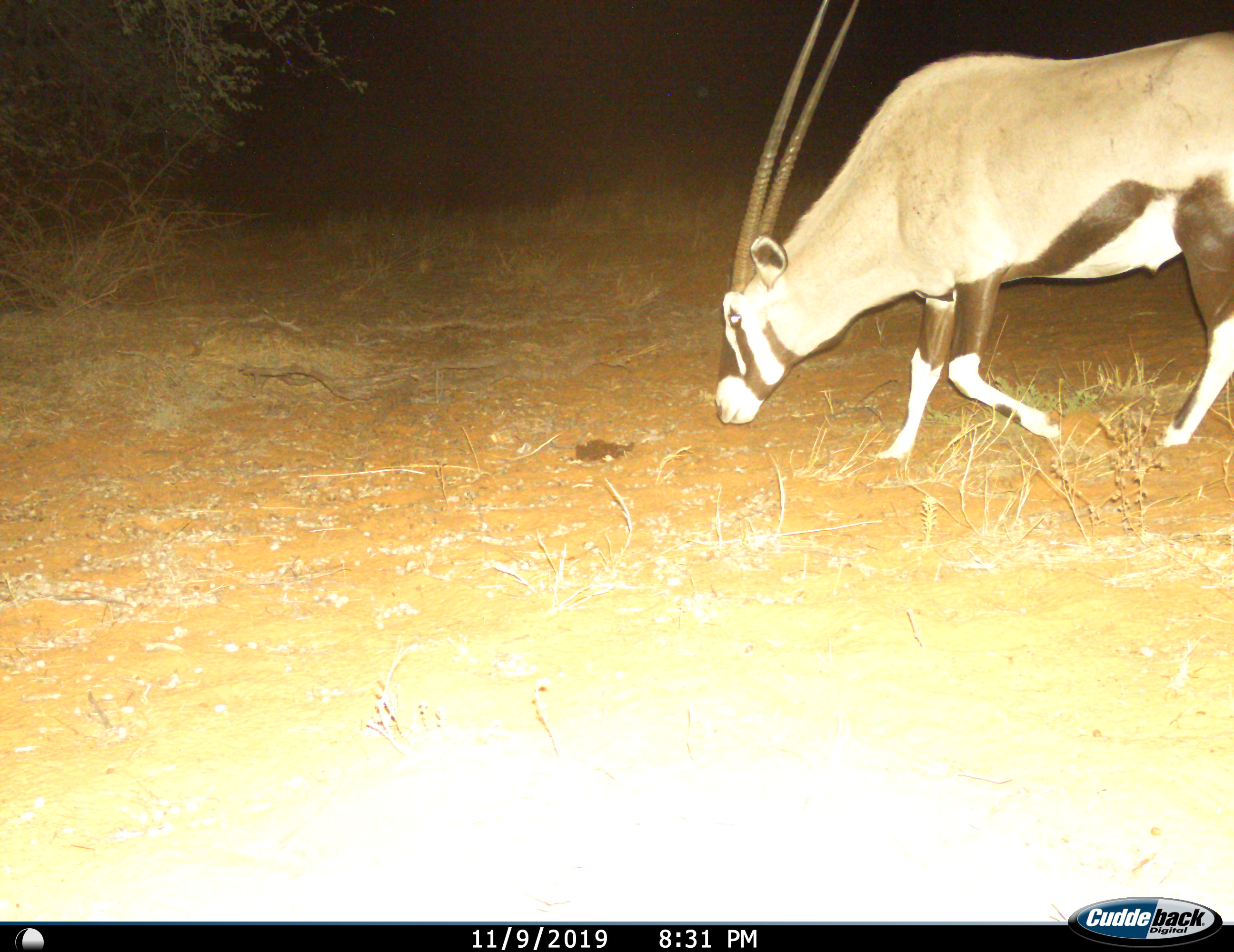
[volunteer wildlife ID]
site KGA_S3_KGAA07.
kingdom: Animalia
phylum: Chordata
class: Mammalia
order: Artiodactyla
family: Bovidae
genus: Oryx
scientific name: Oryx gazella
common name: gemsbok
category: oryx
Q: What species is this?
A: Oryx (gemsbok) (Oryx gazella).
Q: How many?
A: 1.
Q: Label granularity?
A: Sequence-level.